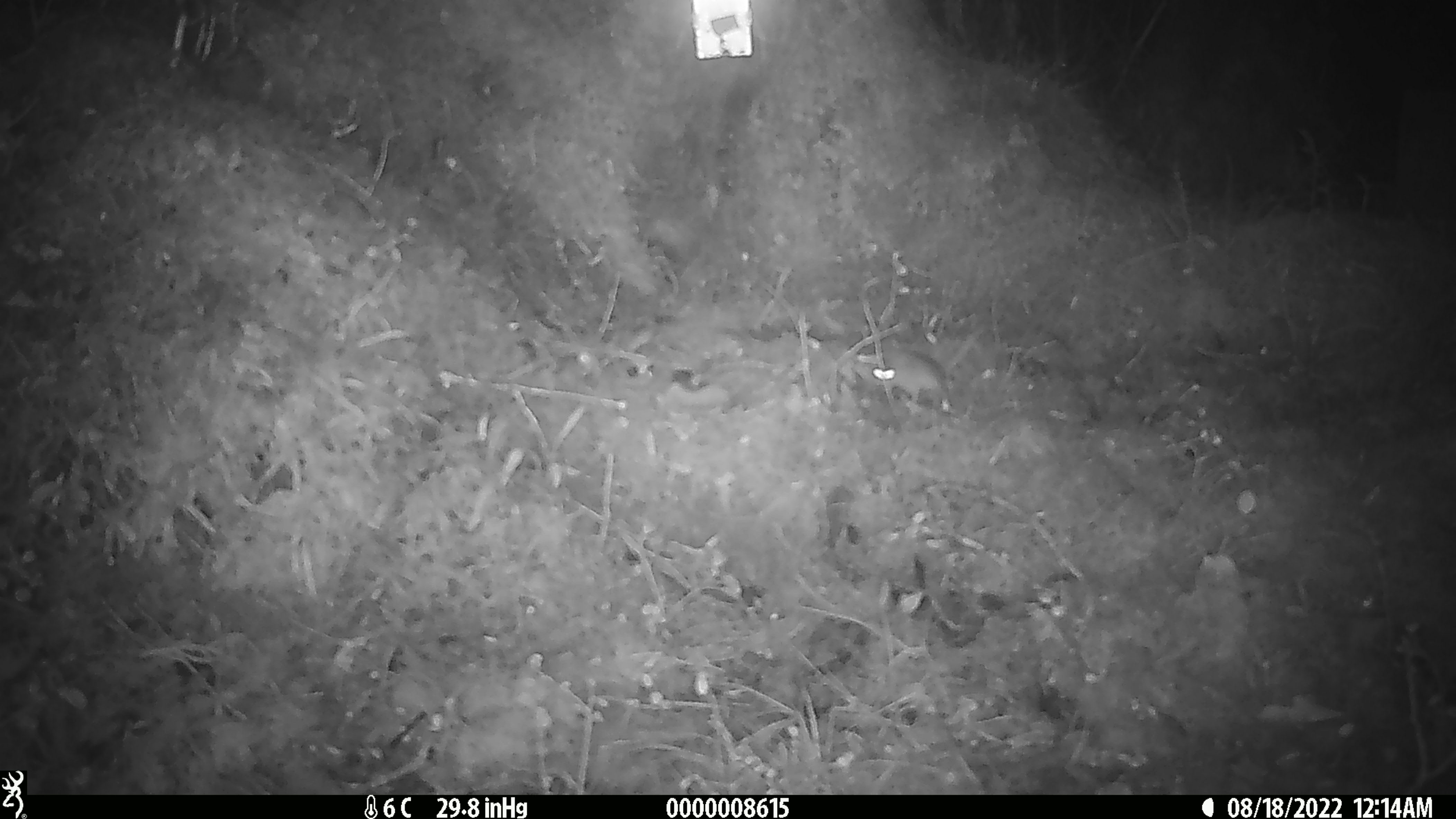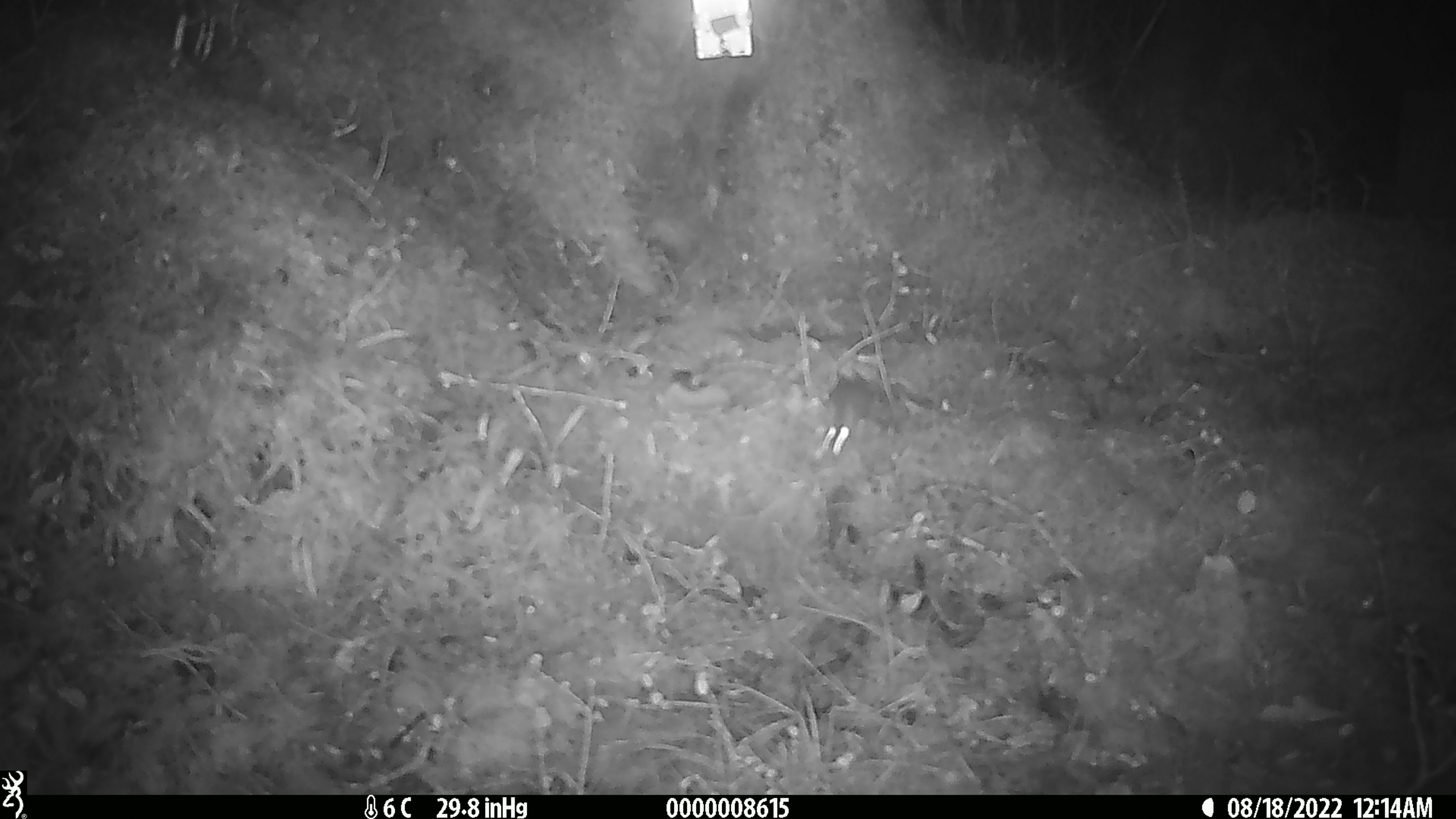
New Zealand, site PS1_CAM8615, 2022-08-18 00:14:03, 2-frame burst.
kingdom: Animalia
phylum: Chordata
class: Mammalia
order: Rodentia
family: Muridae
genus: Mus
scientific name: Mus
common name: mouse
Mouse (Mus).